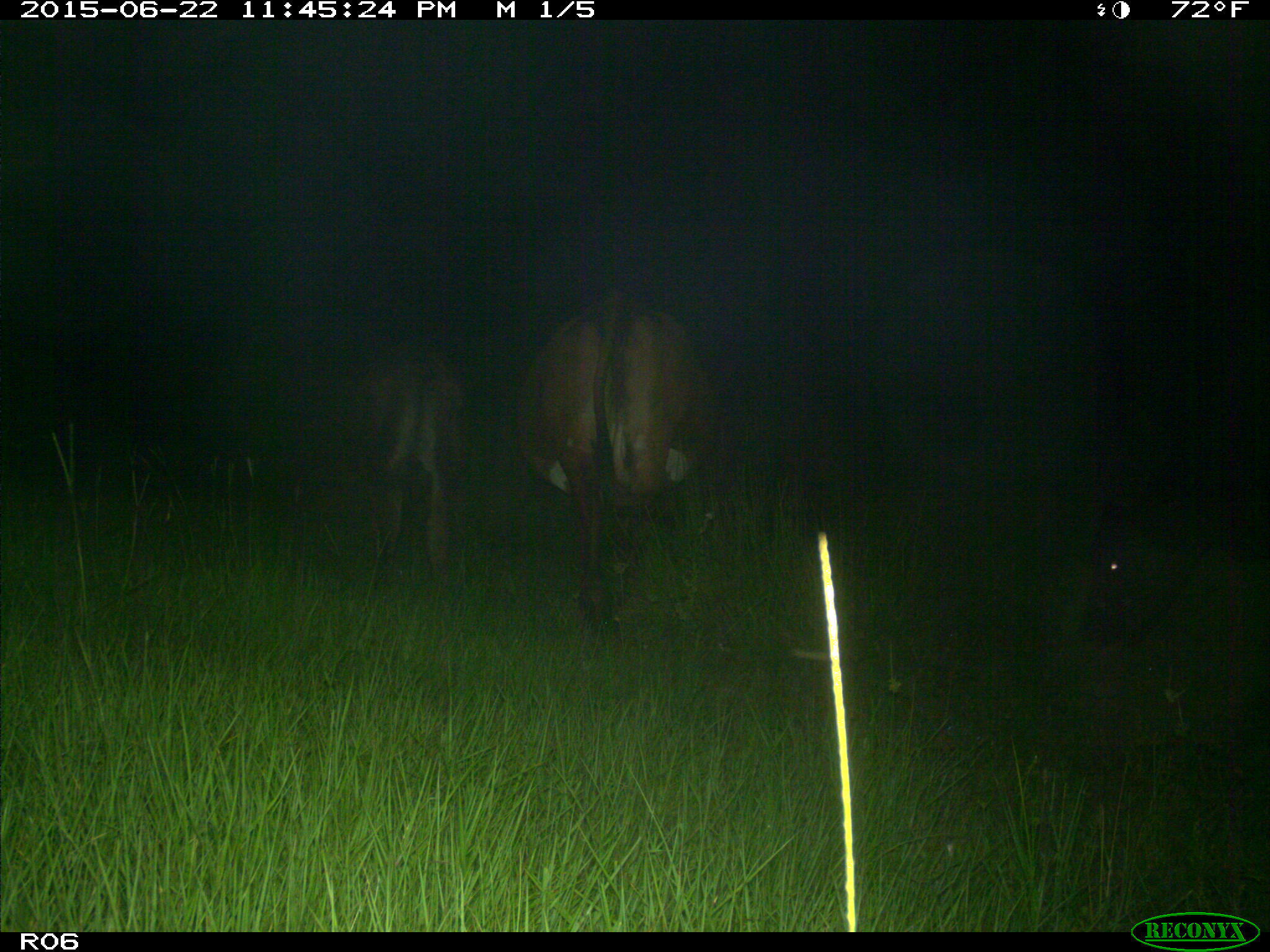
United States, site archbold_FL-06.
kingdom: Animalia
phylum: Chordata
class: Mammalia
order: Artiodactyla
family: Bovidae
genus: Bos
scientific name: Bos taurus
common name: domestic cow